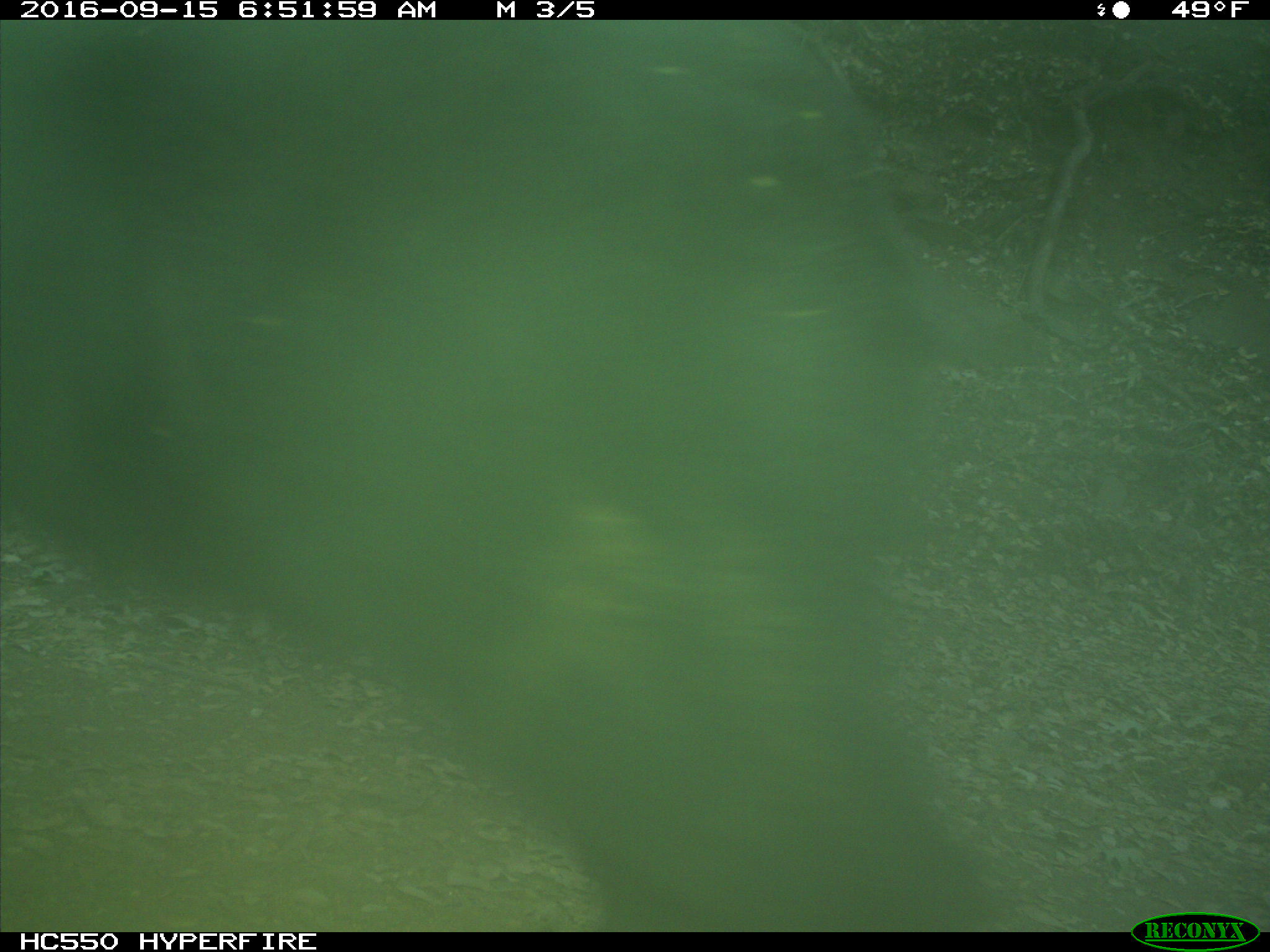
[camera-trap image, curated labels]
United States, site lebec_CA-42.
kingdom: Animalia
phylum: Chordata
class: Mammalia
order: Carnivora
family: Ursidae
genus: Ursus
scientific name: Ursus americanus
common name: american black bear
Ursus americanus (american black bear).